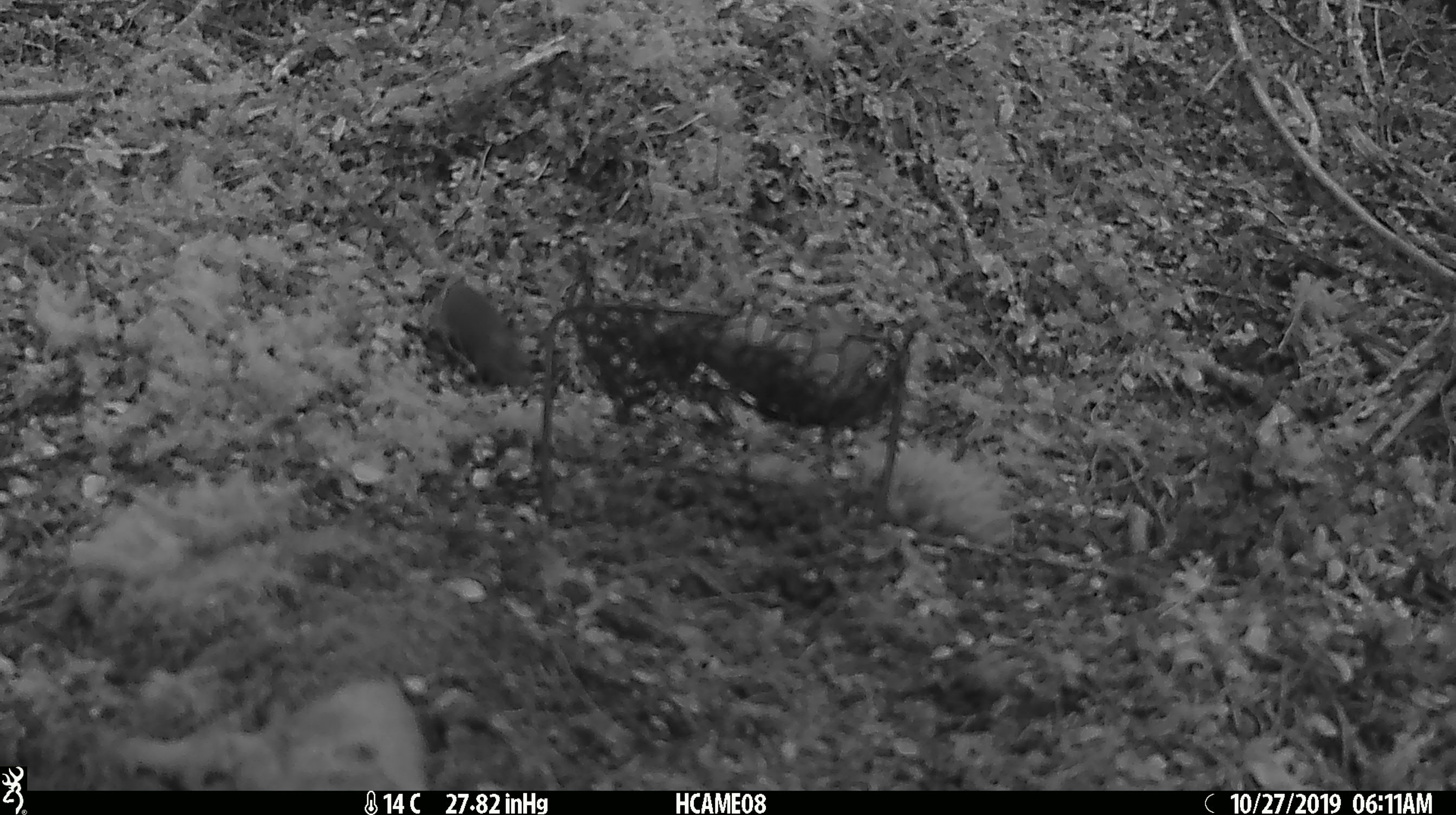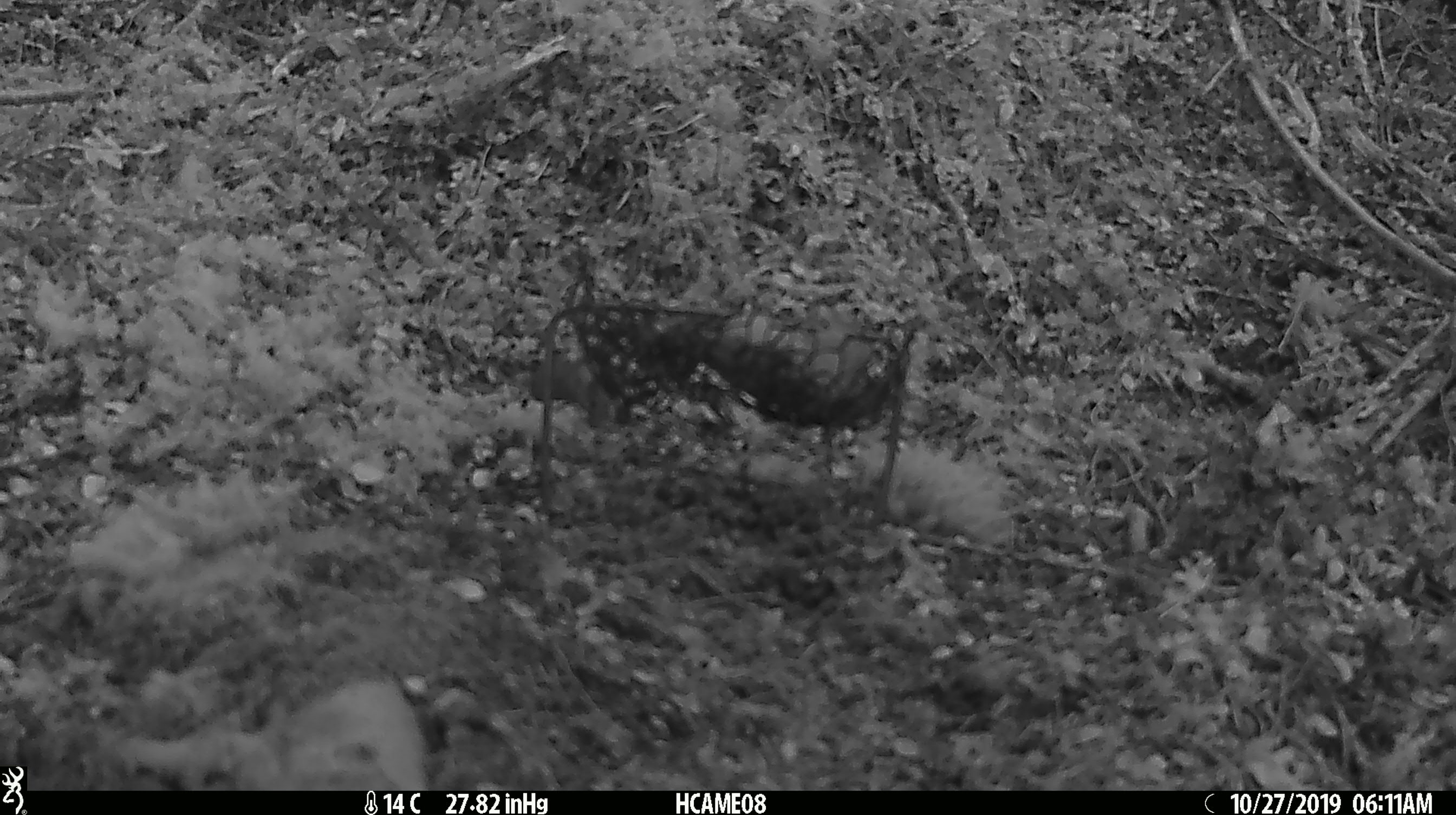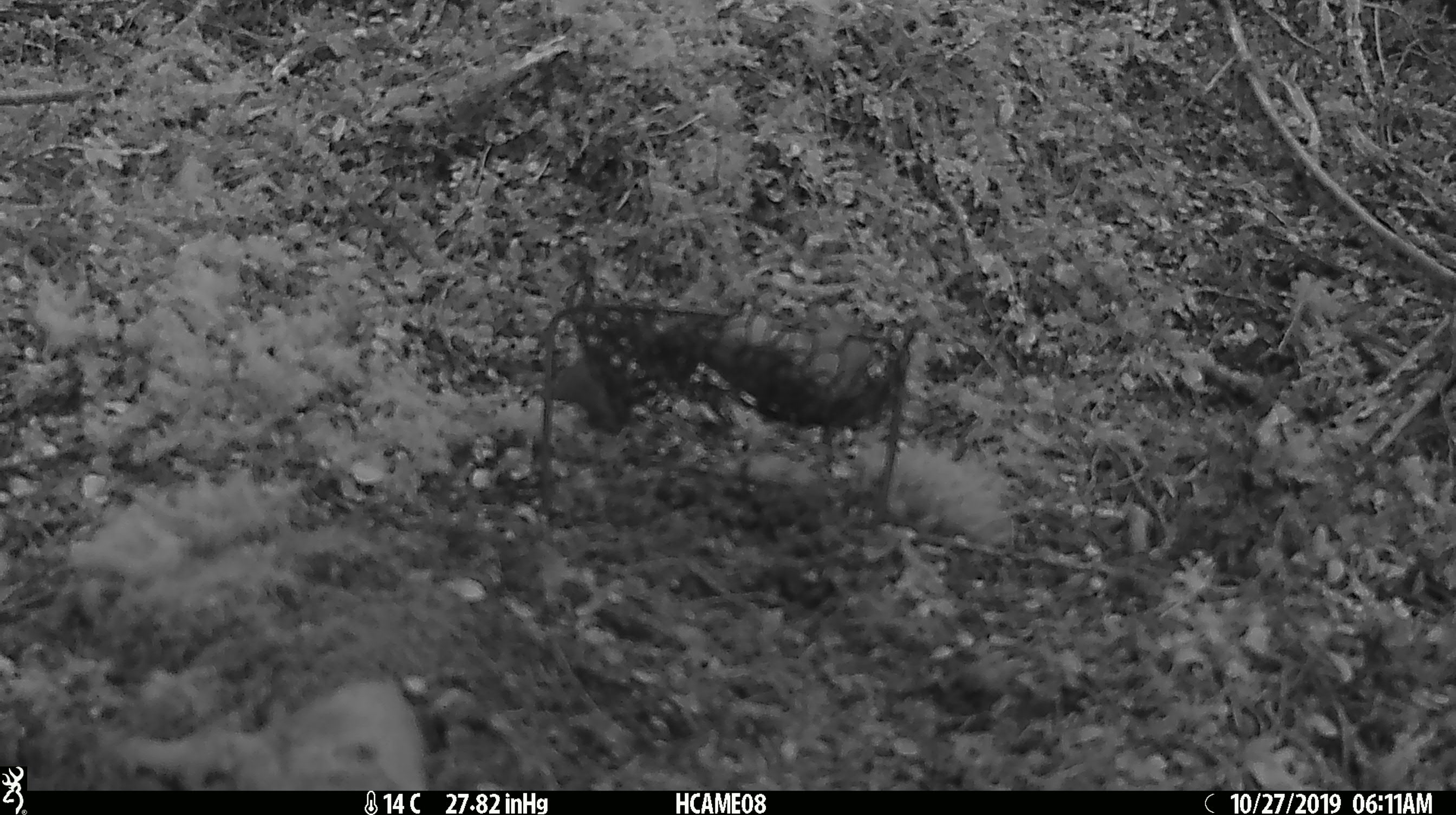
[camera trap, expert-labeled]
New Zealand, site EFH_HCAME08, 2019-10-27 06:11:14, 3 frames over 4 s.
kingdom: Animalia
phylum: Chordata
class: Mammalia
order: Rodentia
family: Muridae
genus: Mus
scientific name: Mus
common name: mouse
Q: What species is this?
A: Mouse (Mus).